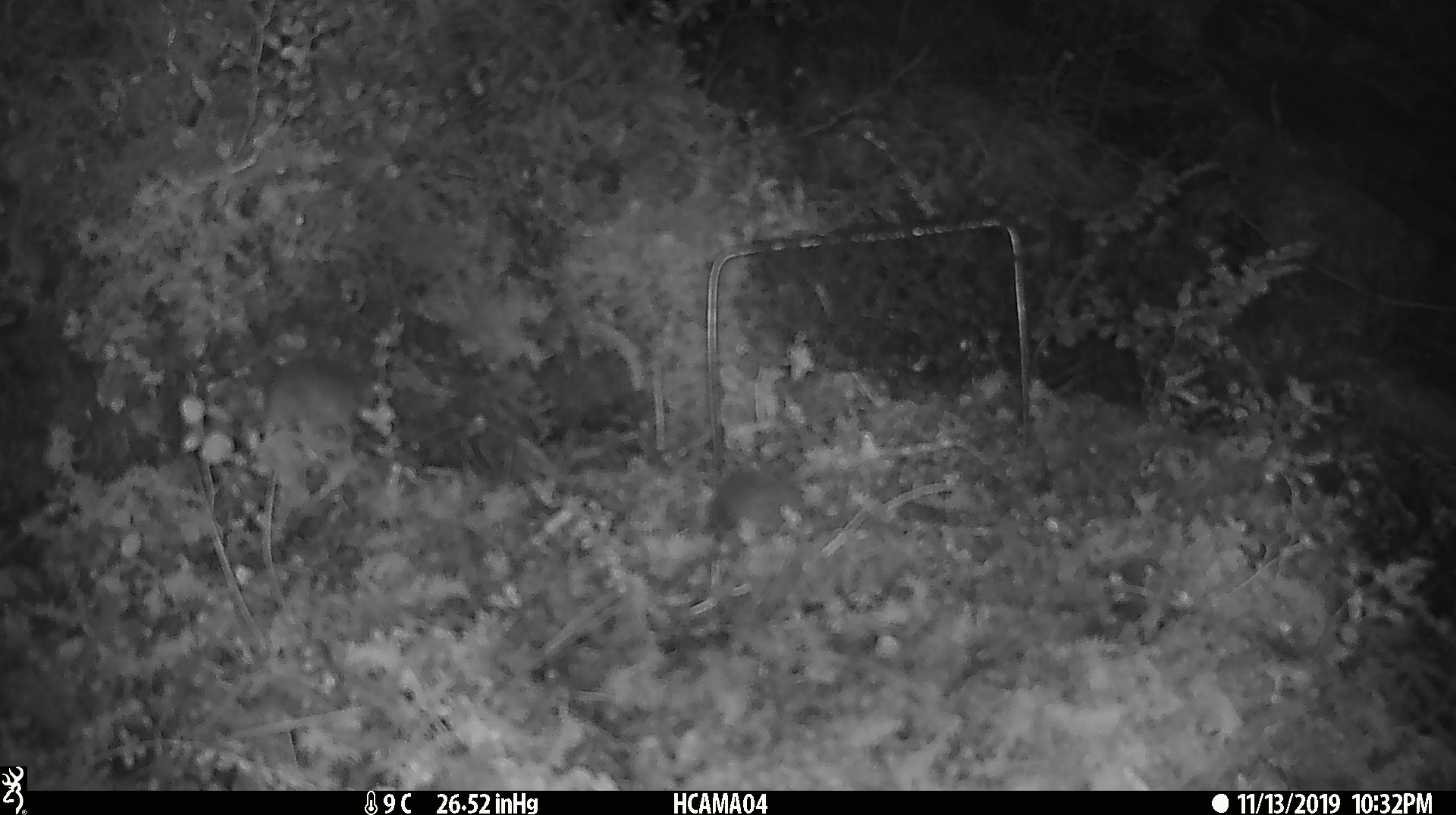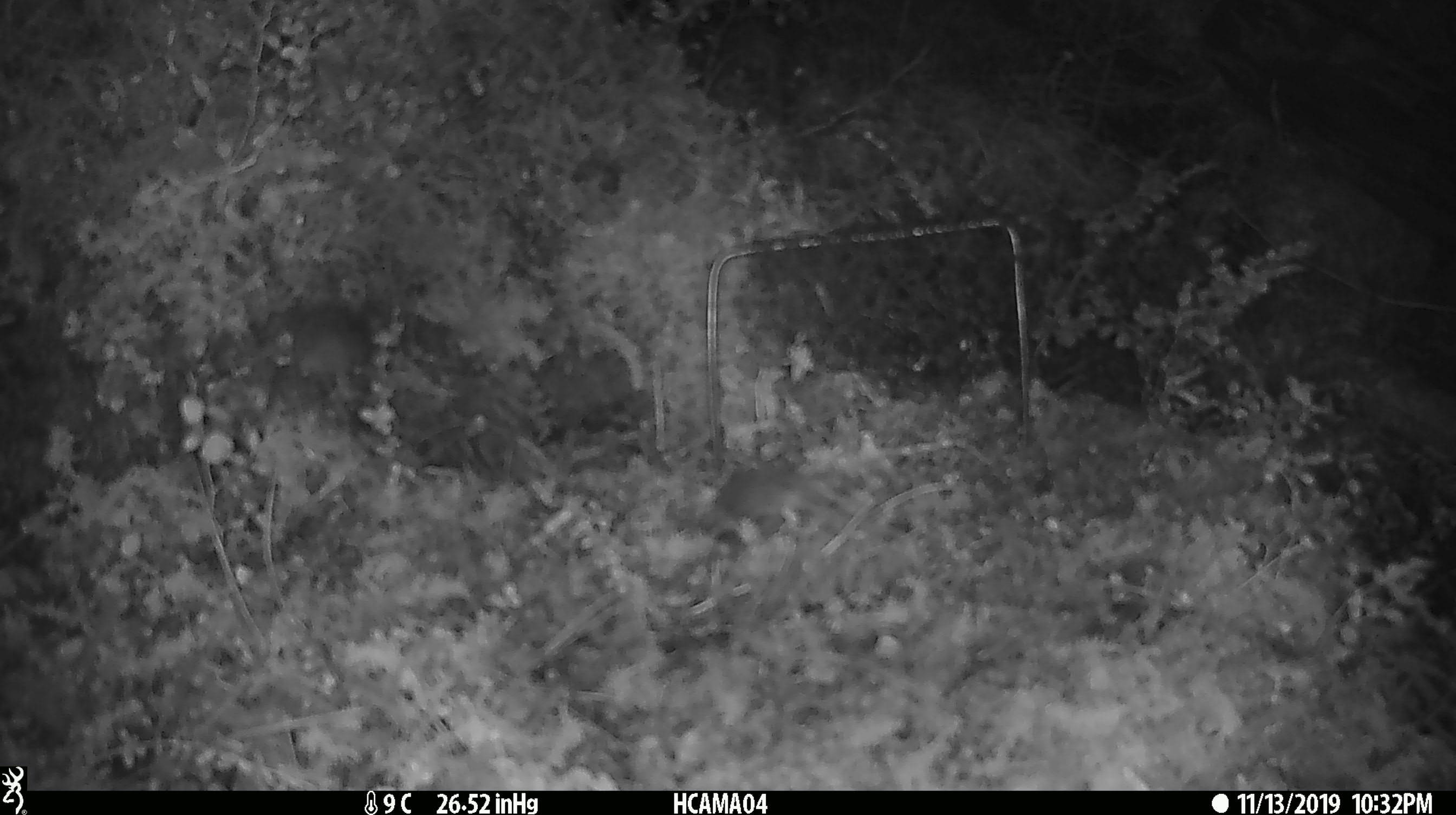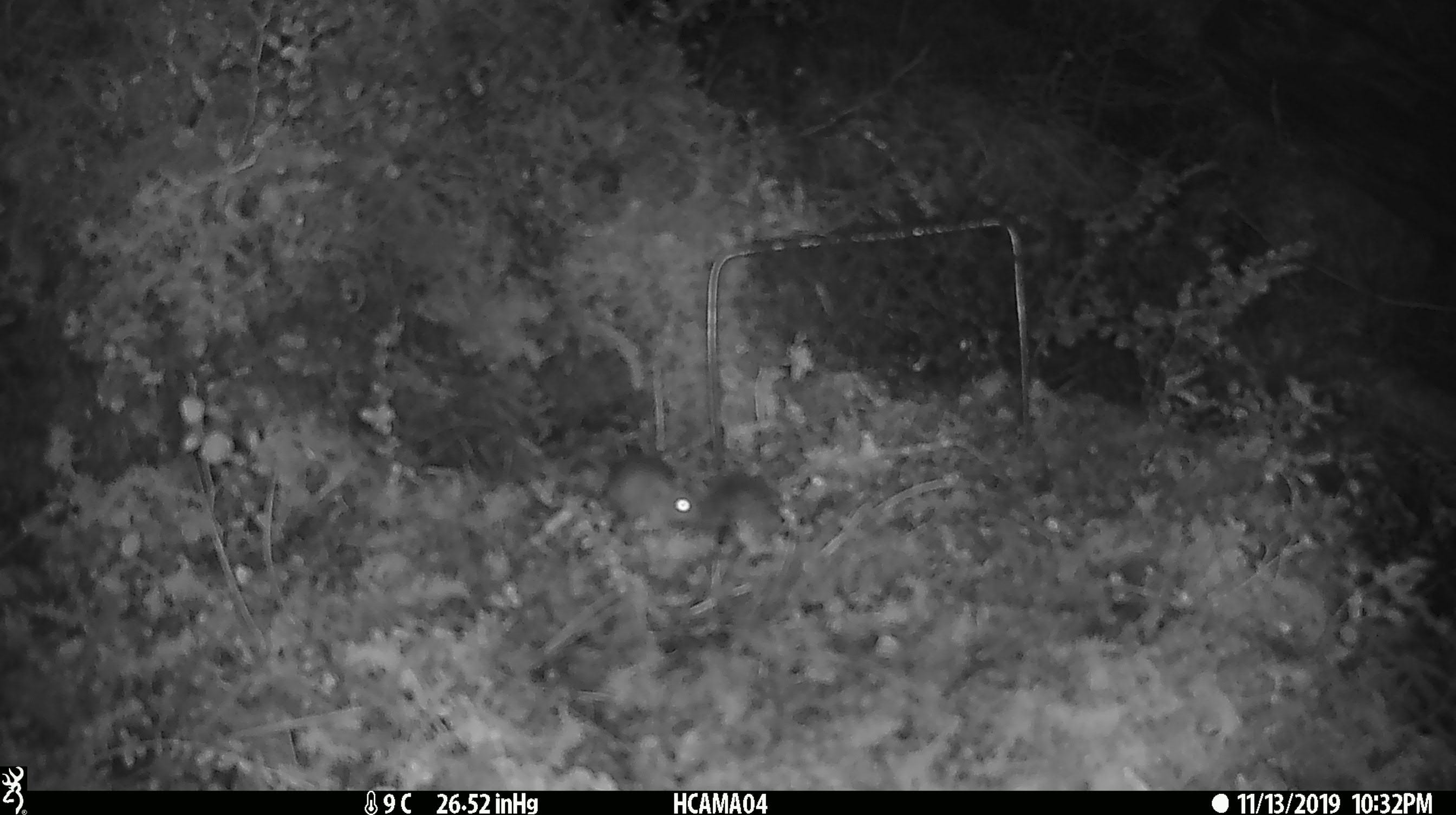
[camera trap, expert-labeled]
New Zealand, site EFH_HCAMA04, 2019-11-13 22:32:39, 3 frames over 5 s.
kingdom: Animalia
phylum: Chordata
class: Mammalia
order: Rodentia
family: Muridae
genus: Mus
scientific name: Mus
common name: mouse